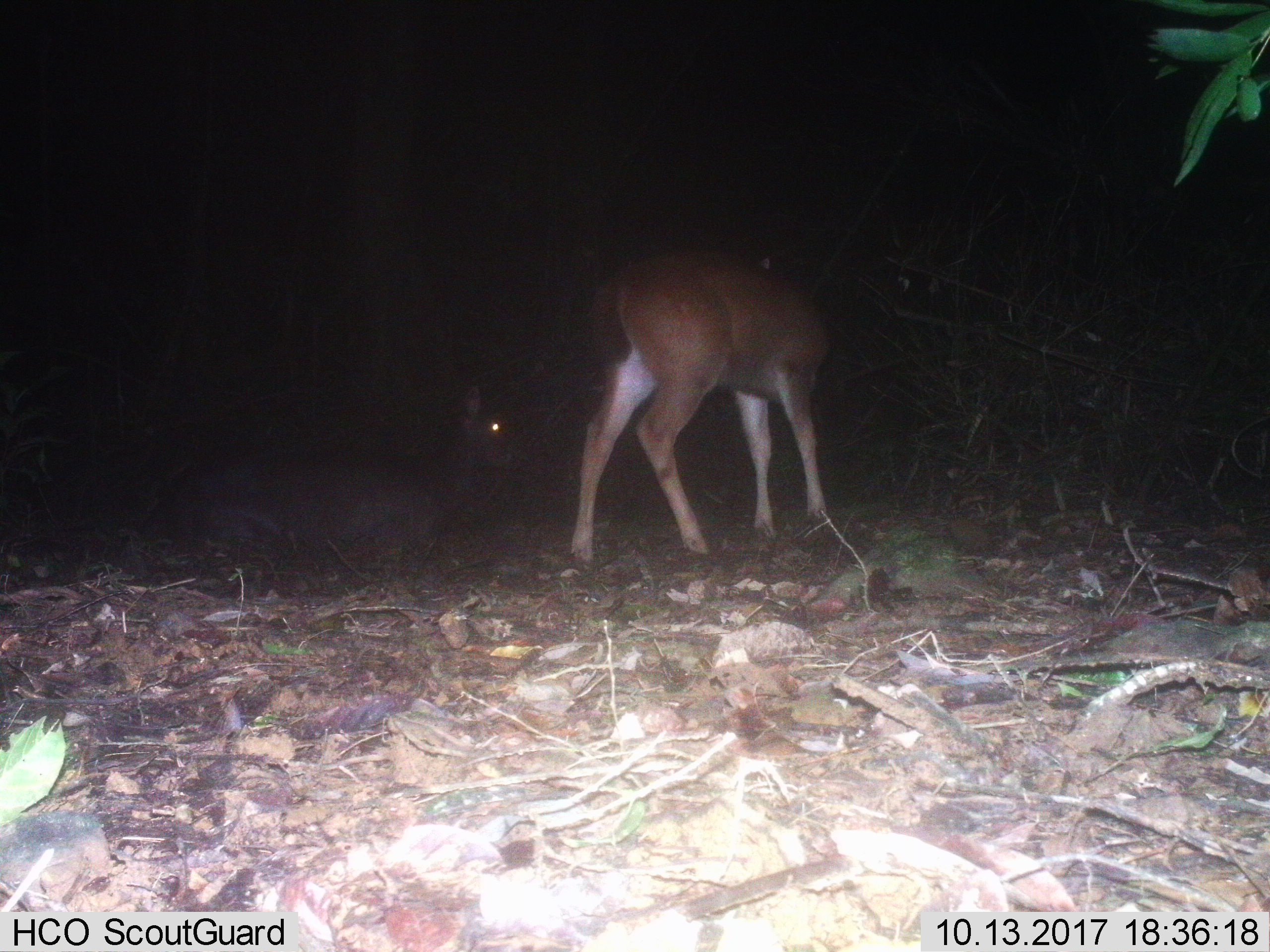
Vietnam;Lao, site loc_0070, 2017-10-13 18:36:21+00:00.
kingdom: Animalia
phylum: Chordata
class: Mammalia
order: Artiodactyla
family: Cervidae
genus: Rusa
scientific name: Rusa unicolor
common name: sambar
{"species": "sambar (Rusa unicolor)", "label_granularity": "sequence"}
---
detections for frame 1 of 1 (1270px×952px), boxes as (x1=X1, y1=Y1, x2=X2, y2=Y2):
sambar: (x1=568, y1=250, x2=833, y2=563); (x1=137, y1=384, x2=519, y2=547)